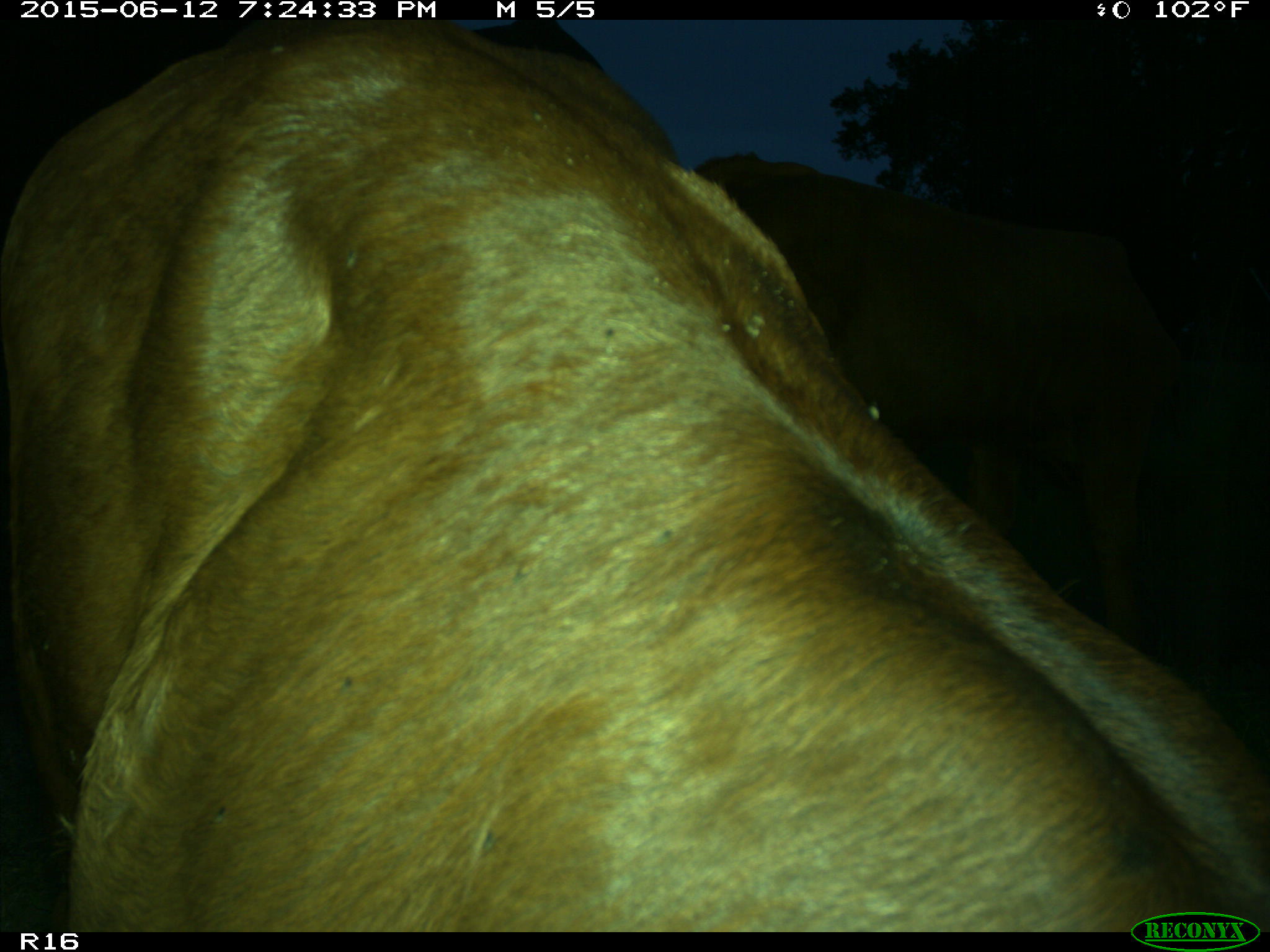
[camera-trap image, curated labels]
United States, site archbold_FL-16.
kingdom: Animalia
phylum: Chordata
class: Mammalia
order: Artiodactyla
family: Bovidae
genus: Bos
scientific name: Bos taurus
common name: domestic cow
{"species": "Bos taurus (domestic cow)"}